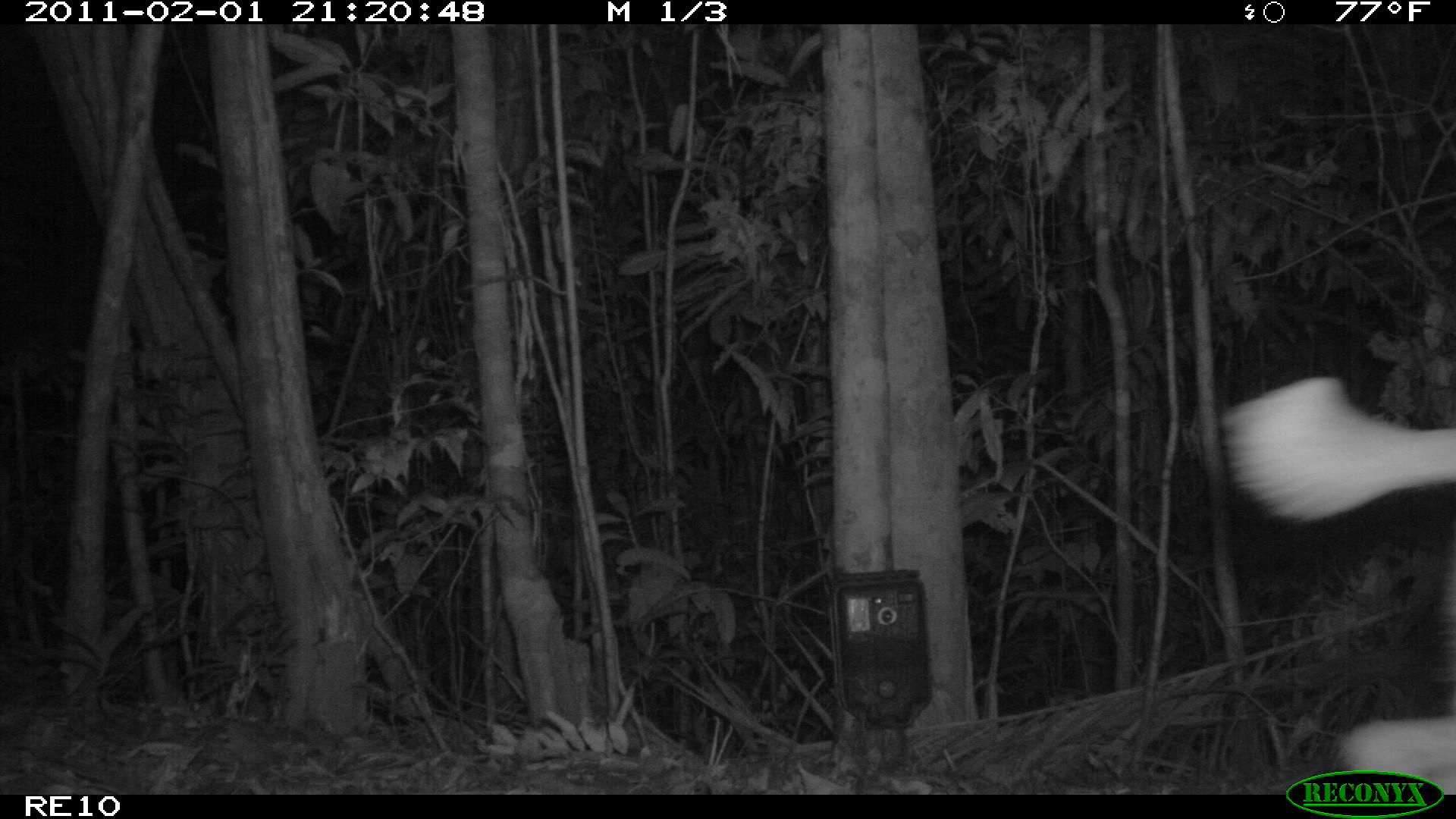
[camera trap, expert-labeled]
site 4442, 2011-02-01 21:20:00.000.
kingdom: Animalia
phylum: Chordata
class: Mammalia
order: Carnivora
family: Canidae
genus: Canis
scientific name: Canis familiaris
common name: domestic dog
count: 1